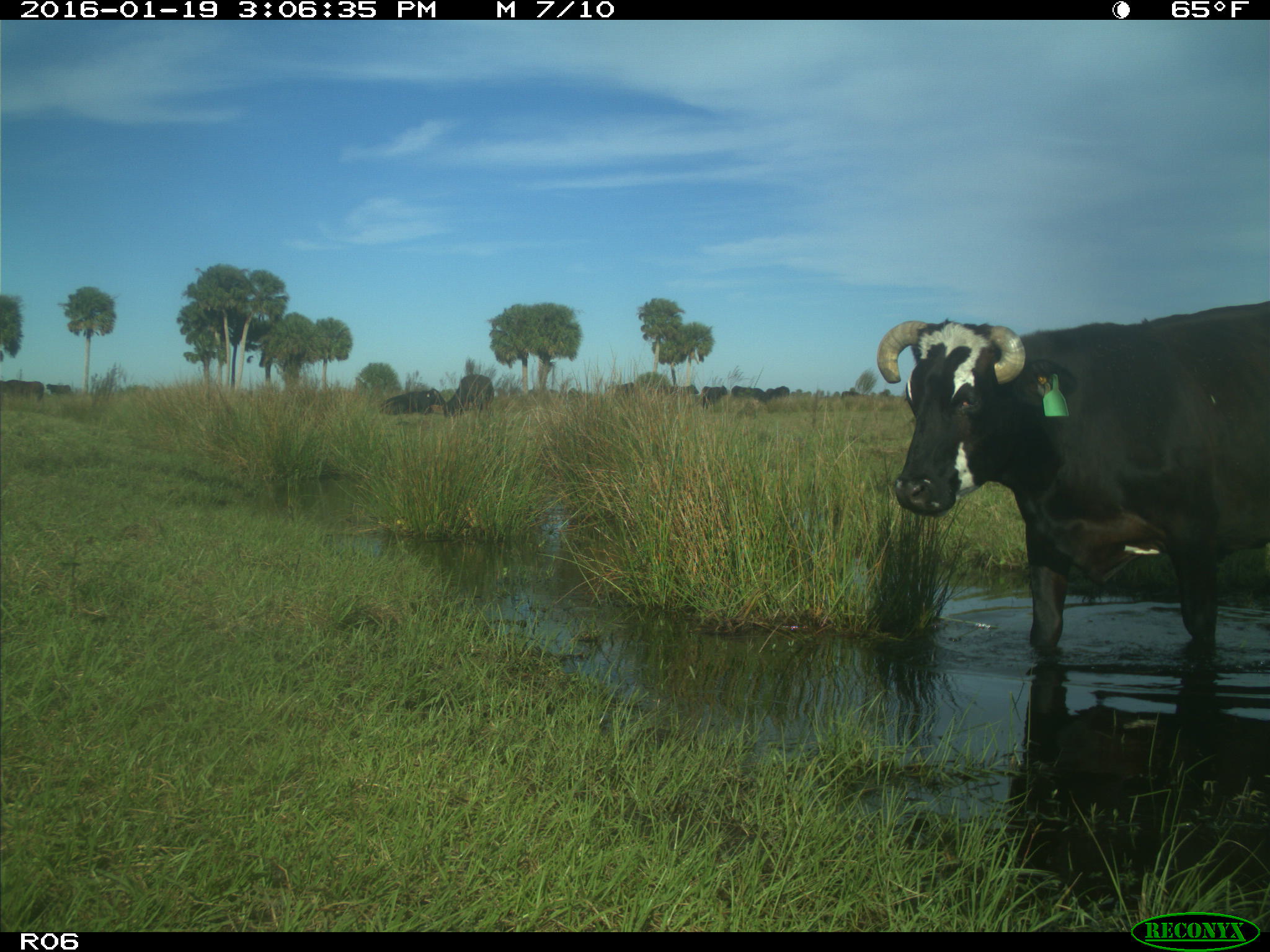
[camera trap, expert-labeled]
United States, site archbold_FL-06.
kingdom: Animalia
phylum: Chordata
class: Mammalia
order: Artiodactyla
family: Bovidae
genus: Bos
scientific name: Bos taurus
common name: domestic cow